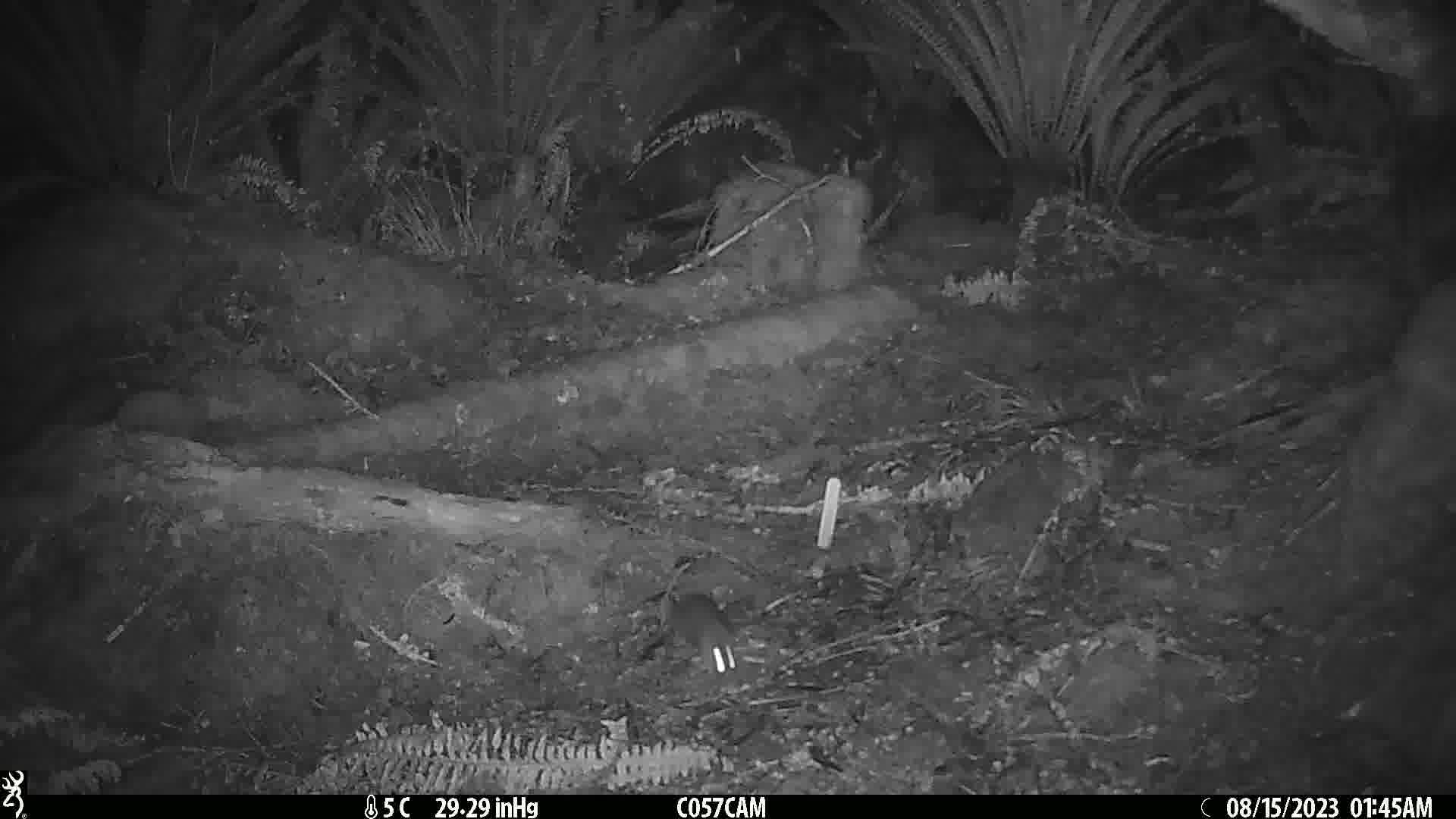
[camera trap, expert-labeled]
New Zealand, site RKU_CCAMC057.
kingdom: Animalia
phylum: Chordata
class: Mammalia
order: Rodentia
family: Muridae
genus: Rattus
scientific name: Rattus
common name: rat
Rat (Rattus).